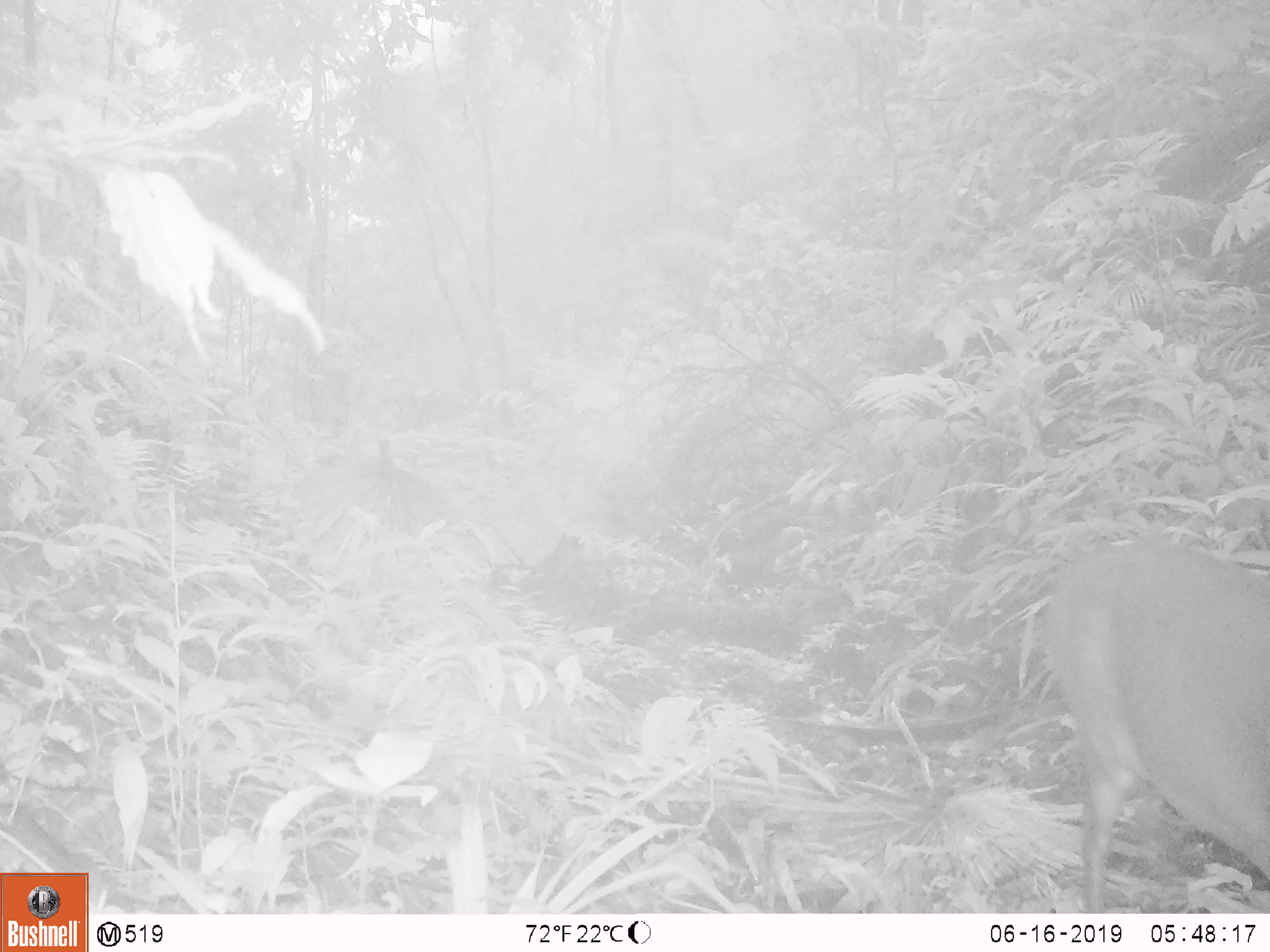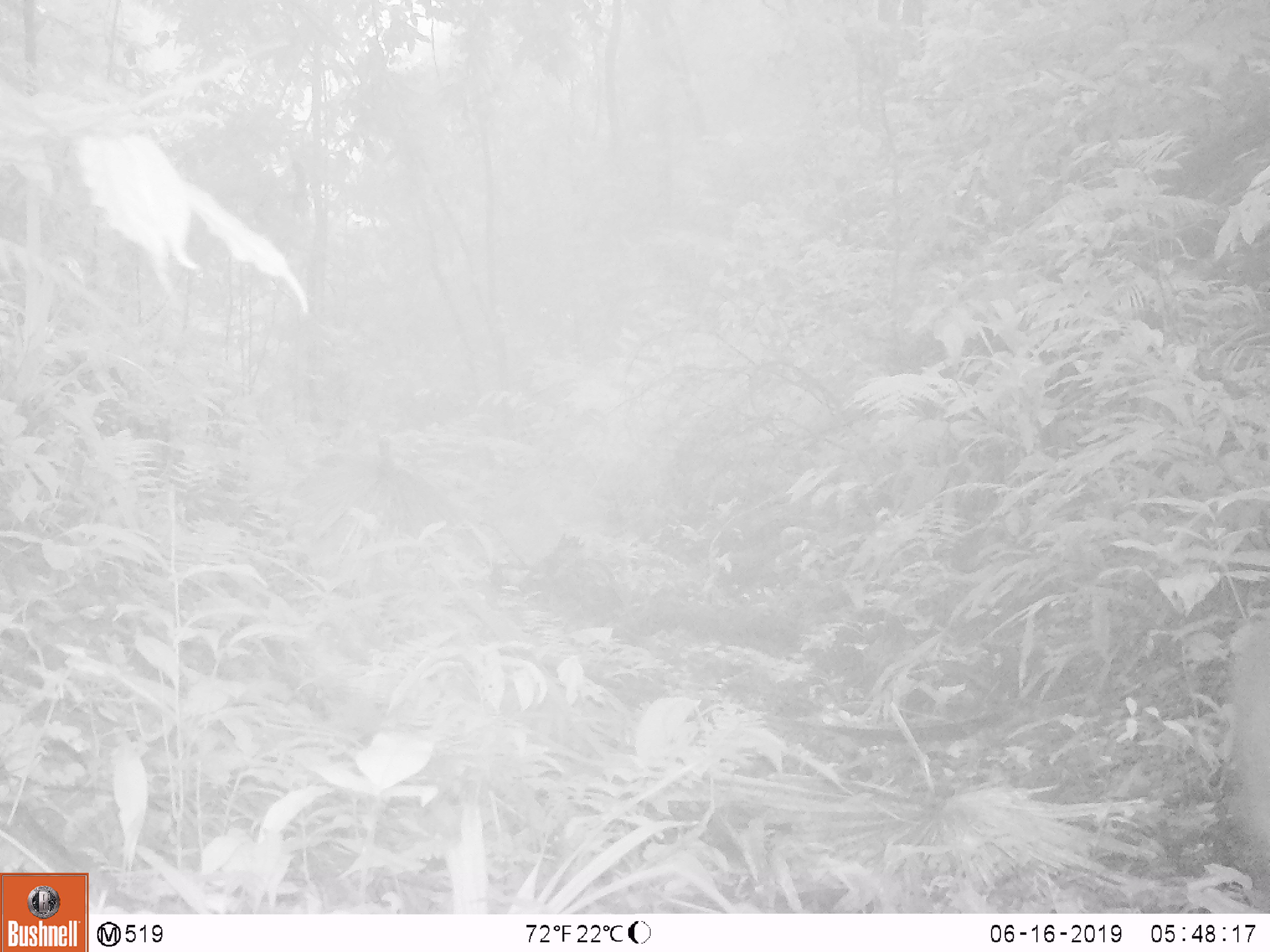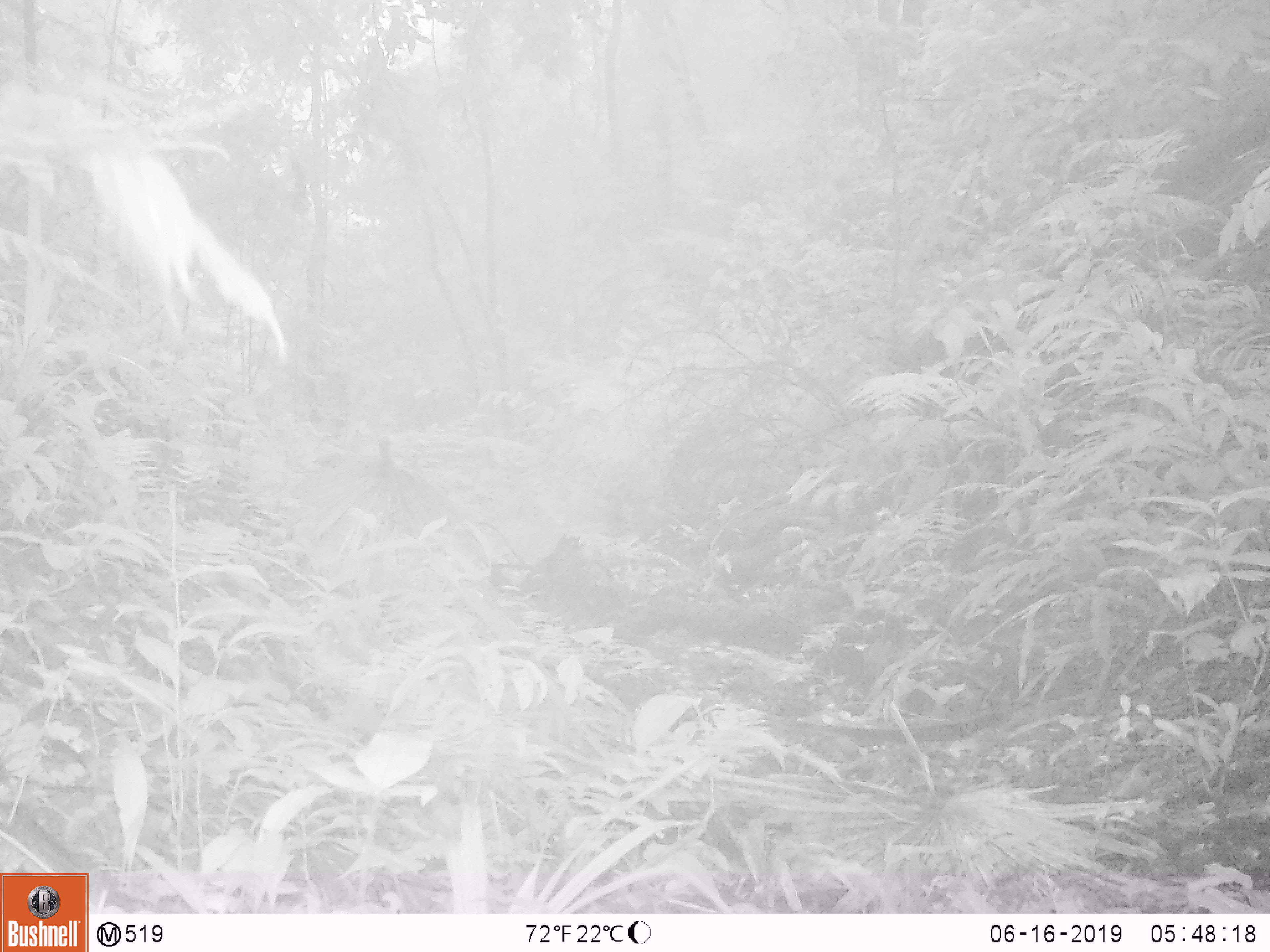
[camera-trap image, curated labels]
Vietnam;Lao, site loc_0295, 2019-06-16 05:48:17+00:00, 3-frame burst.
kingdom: Animalia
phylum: Chordata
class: Mammalia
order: Artiodactyla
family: Cervidae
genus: Muntiacus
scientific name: Muntiacus vuquangensis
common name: large-antlered muntjac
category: large antlered muntjac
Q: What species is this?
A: Large antlered muntjac (large-antlered muntjac) (Muntiacus vuquangensis).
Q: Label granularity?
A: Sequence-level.